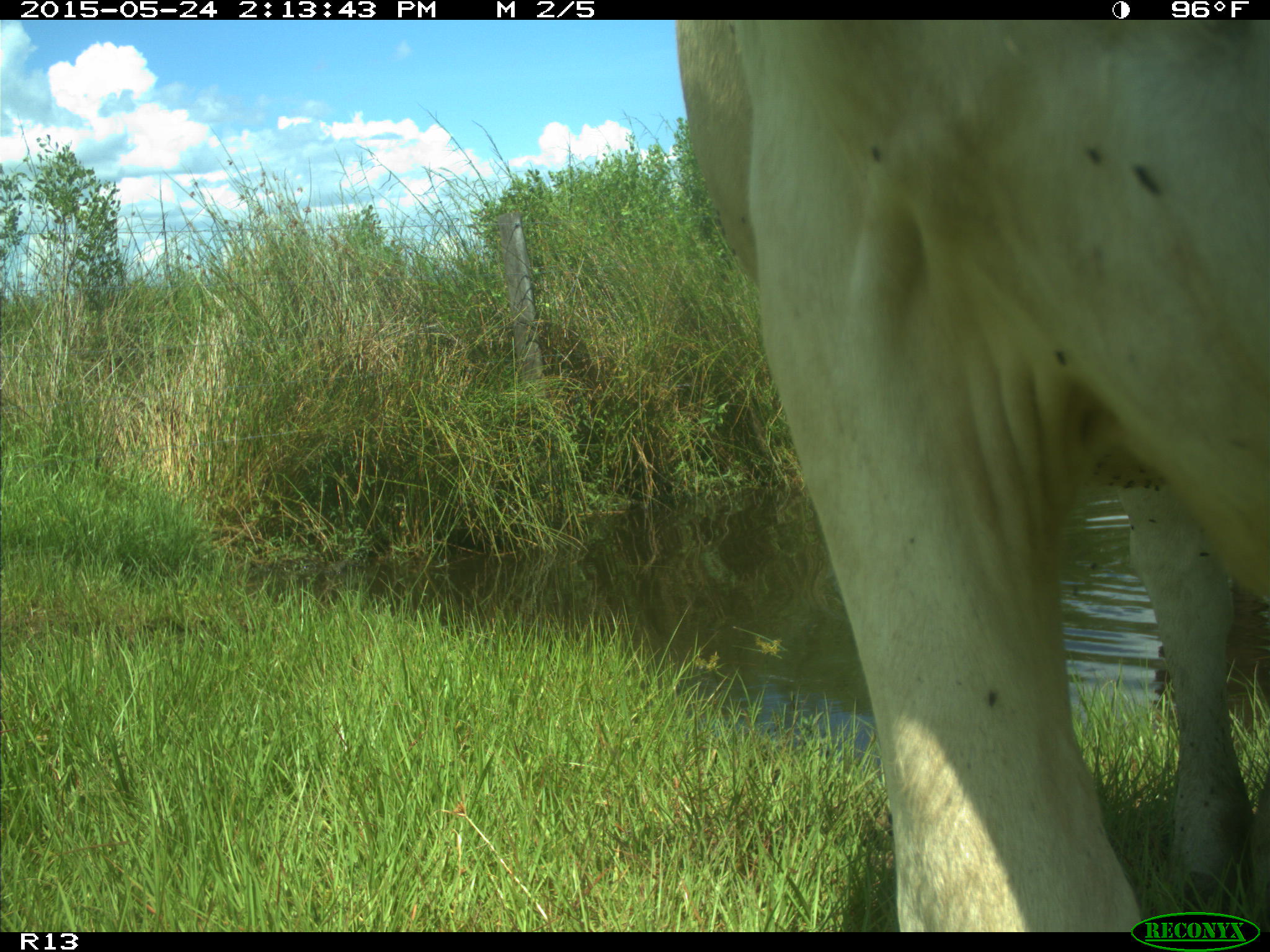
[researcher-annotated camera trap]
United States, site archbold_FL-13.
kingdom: Animalia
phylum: Chordata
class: Mammalia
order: Artiodactyla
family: Bovidae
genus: Bos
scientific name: Bos taurus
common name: domestic cow